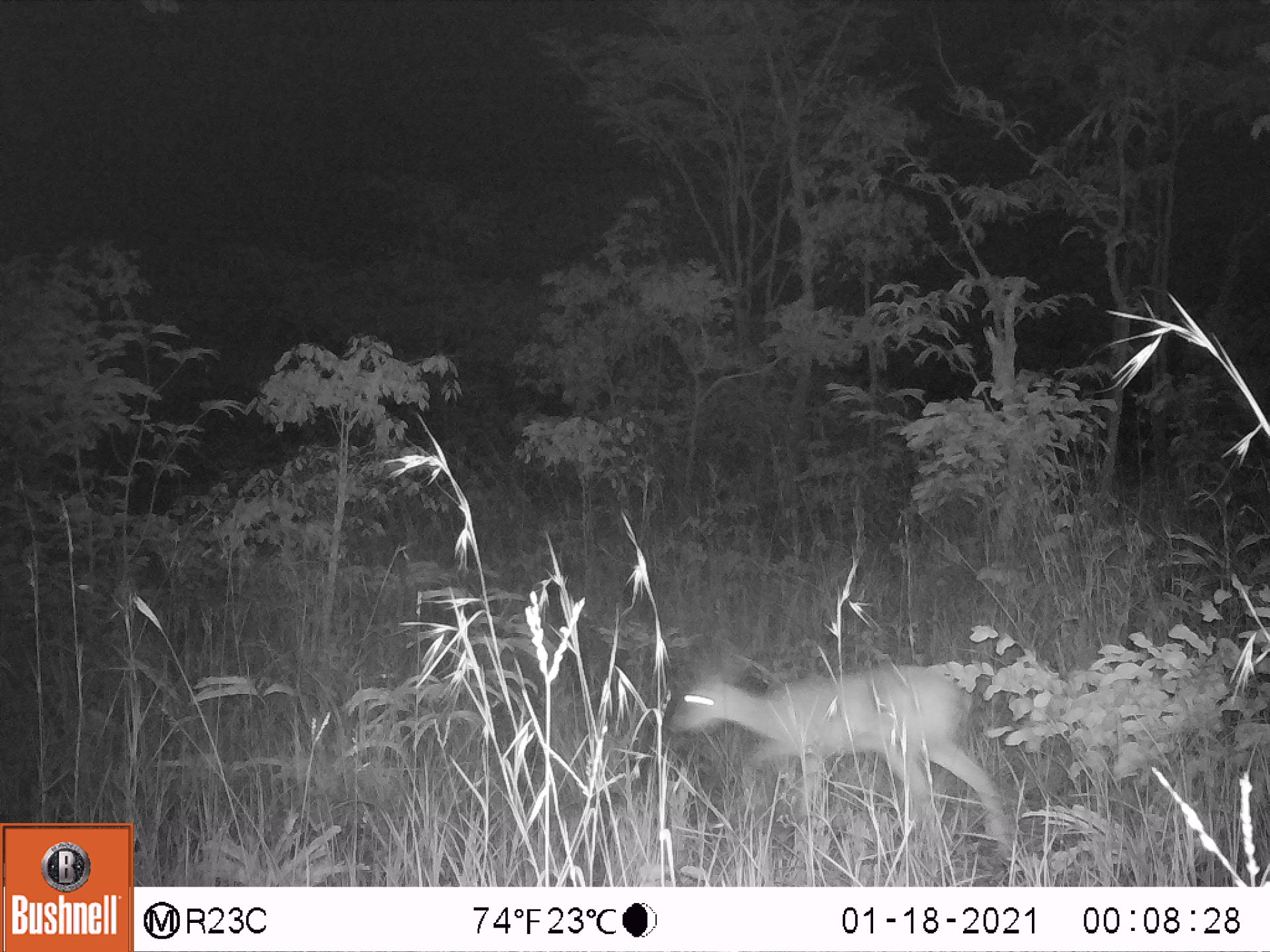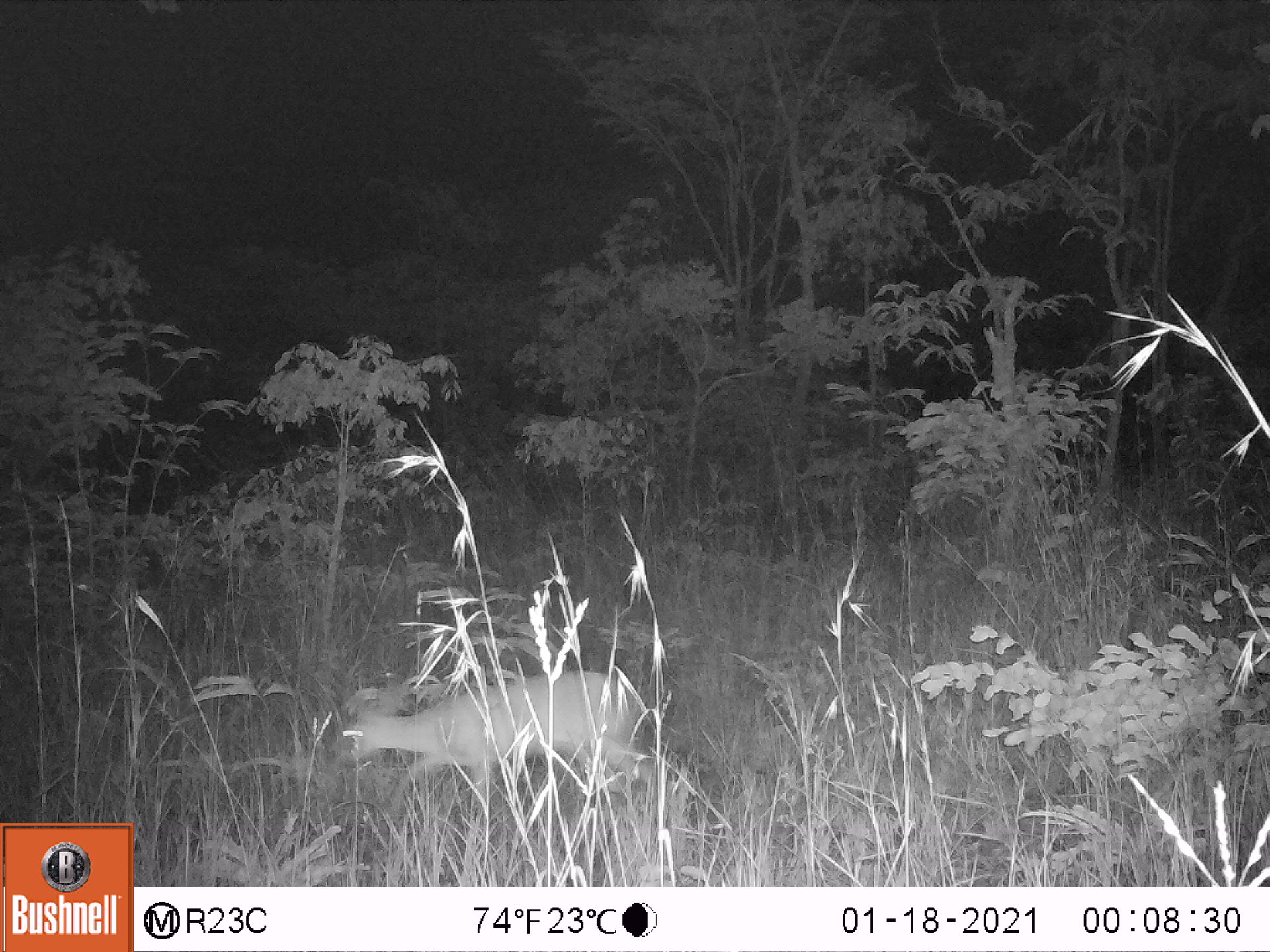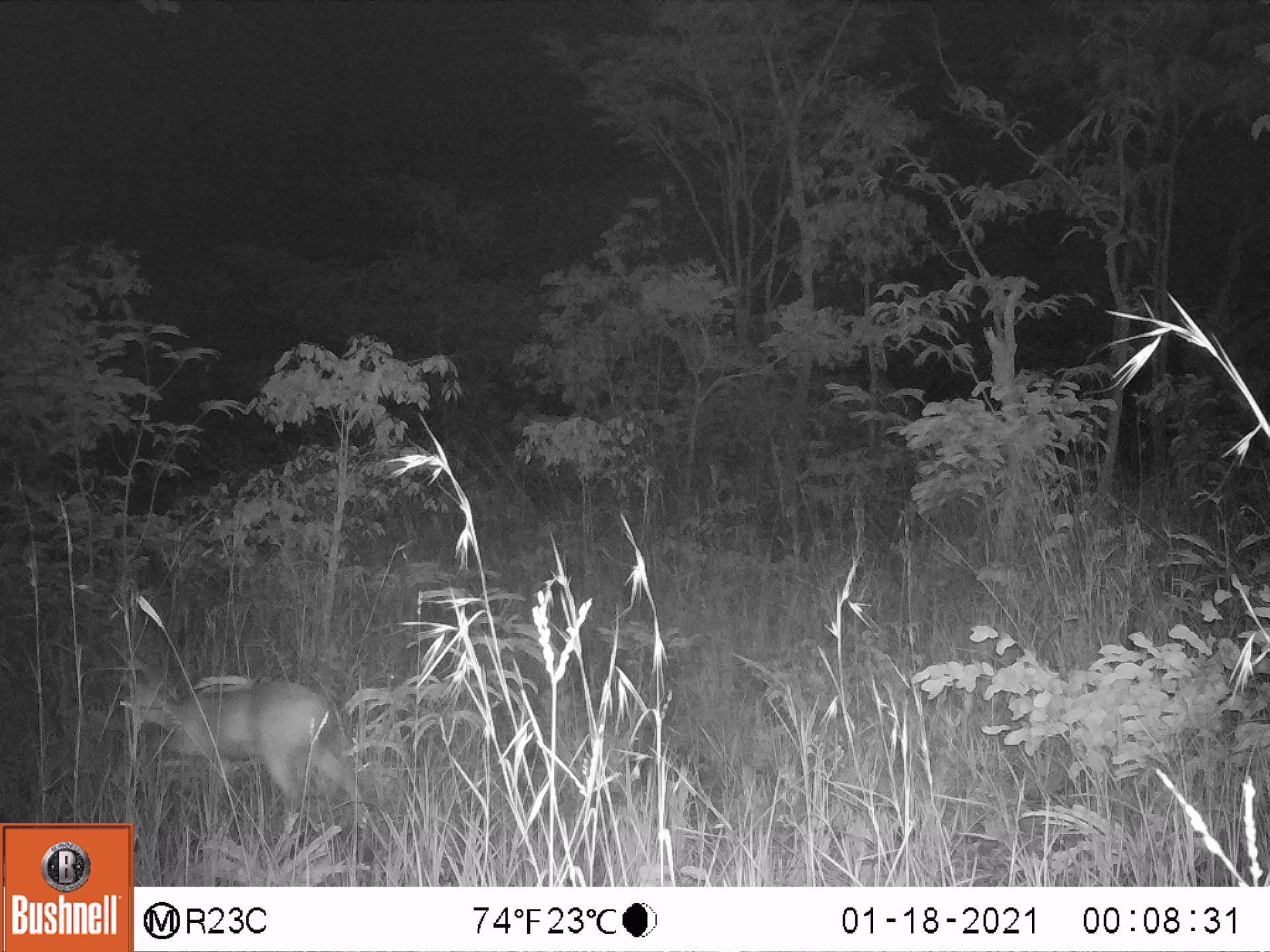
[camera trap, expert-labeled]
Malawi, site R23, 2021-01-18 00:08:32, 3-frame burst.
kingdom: Animalia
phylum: Chordata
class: Mammalia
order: Artiodactyla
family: Bovidae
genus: Sylvicapra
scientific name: Sylvicapra grimmia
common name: common duiker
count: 1